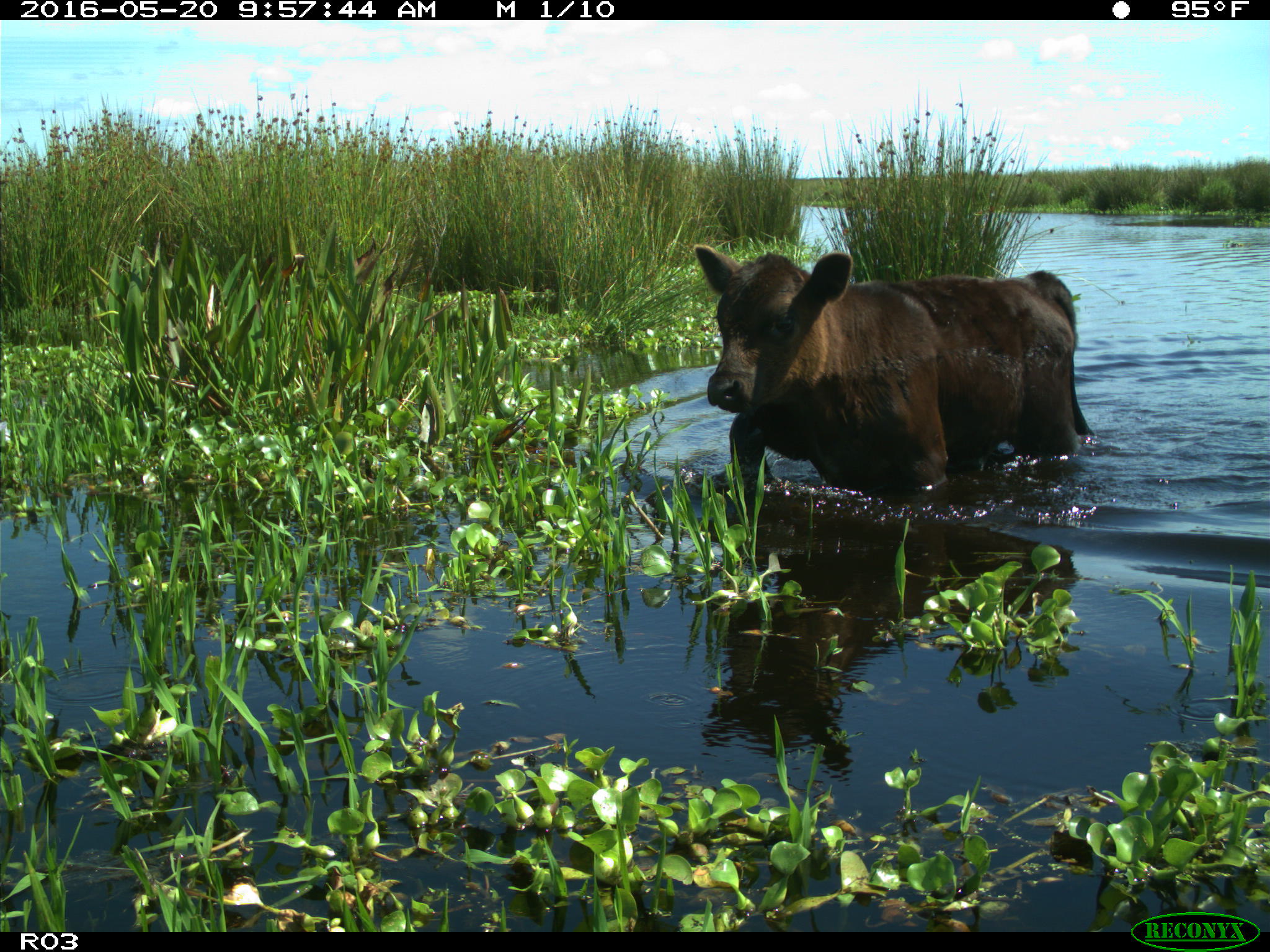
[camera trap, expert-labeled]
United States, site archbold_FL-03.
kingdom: Animalia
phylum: Chordata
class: Mammalia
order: Artiodactyla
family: Bovidae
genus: Bos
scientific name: Bos taurus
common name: domestic cow